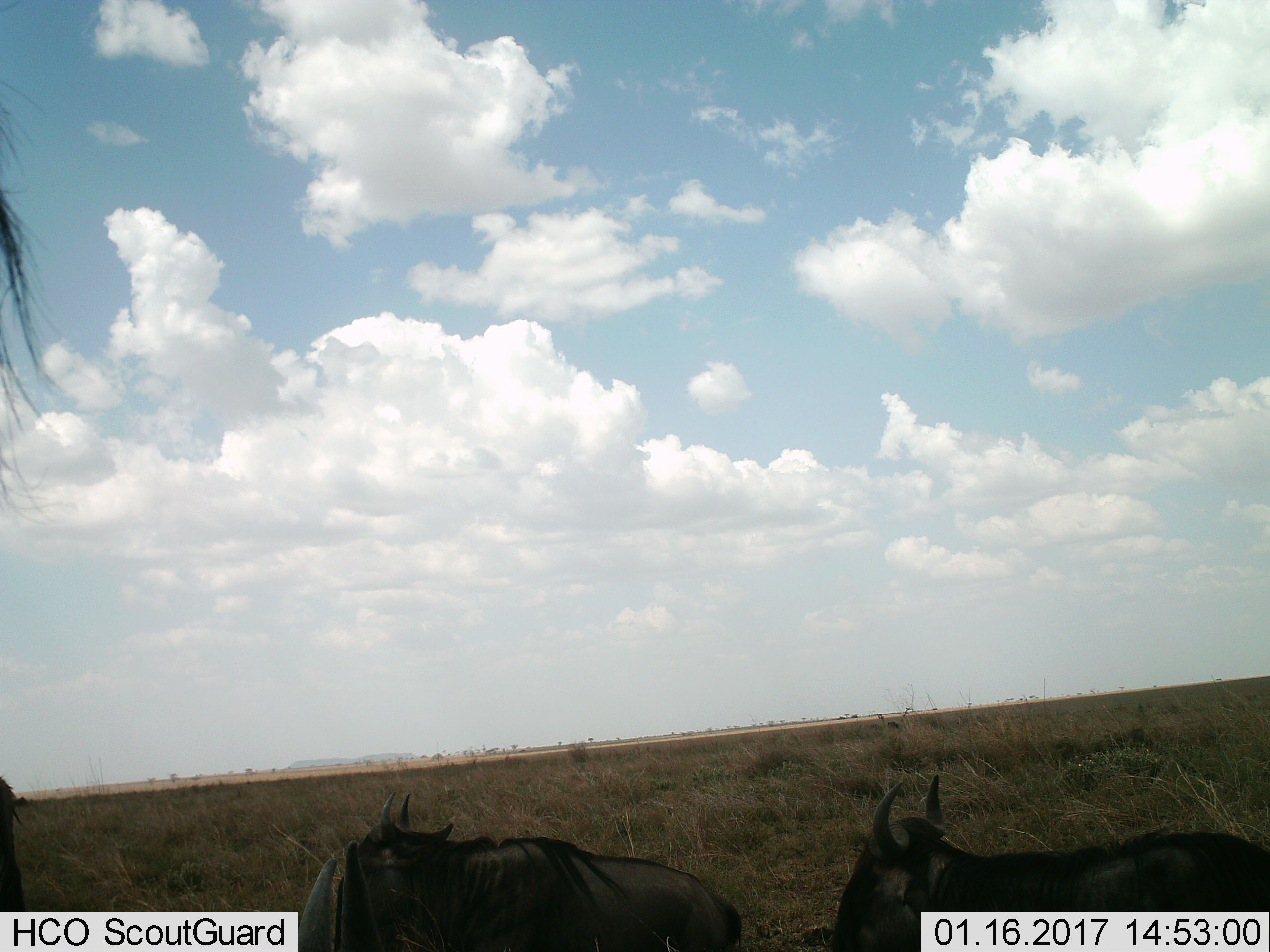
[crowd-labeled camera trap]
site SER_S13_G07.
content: unidentified animal